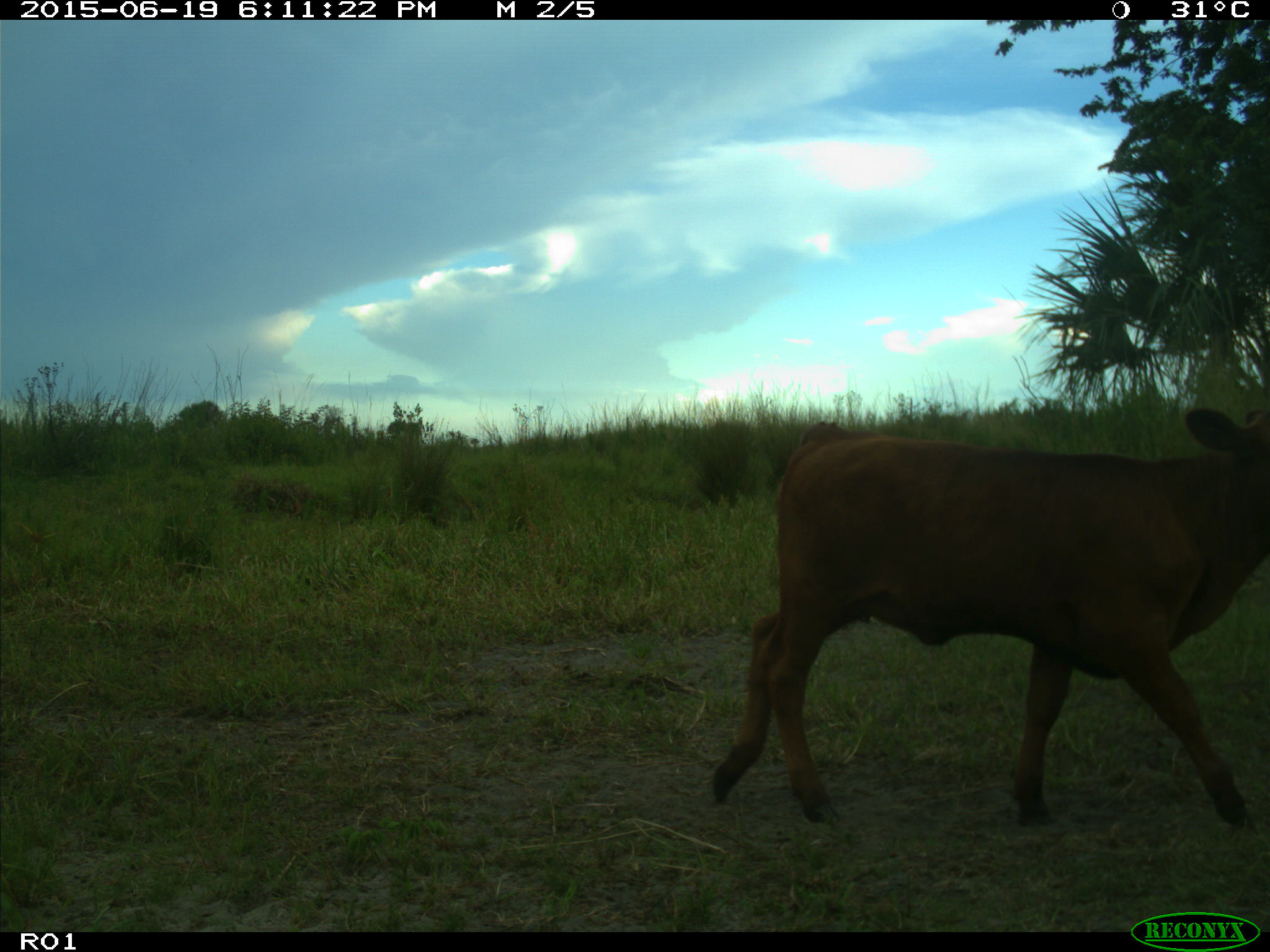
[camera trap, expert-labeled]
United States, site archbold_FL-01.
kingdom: Animalia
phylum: Chordata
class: Mammalia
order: Artiodactyla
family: Bovidae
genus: Bos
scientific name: Bos taurus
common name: domestic cow